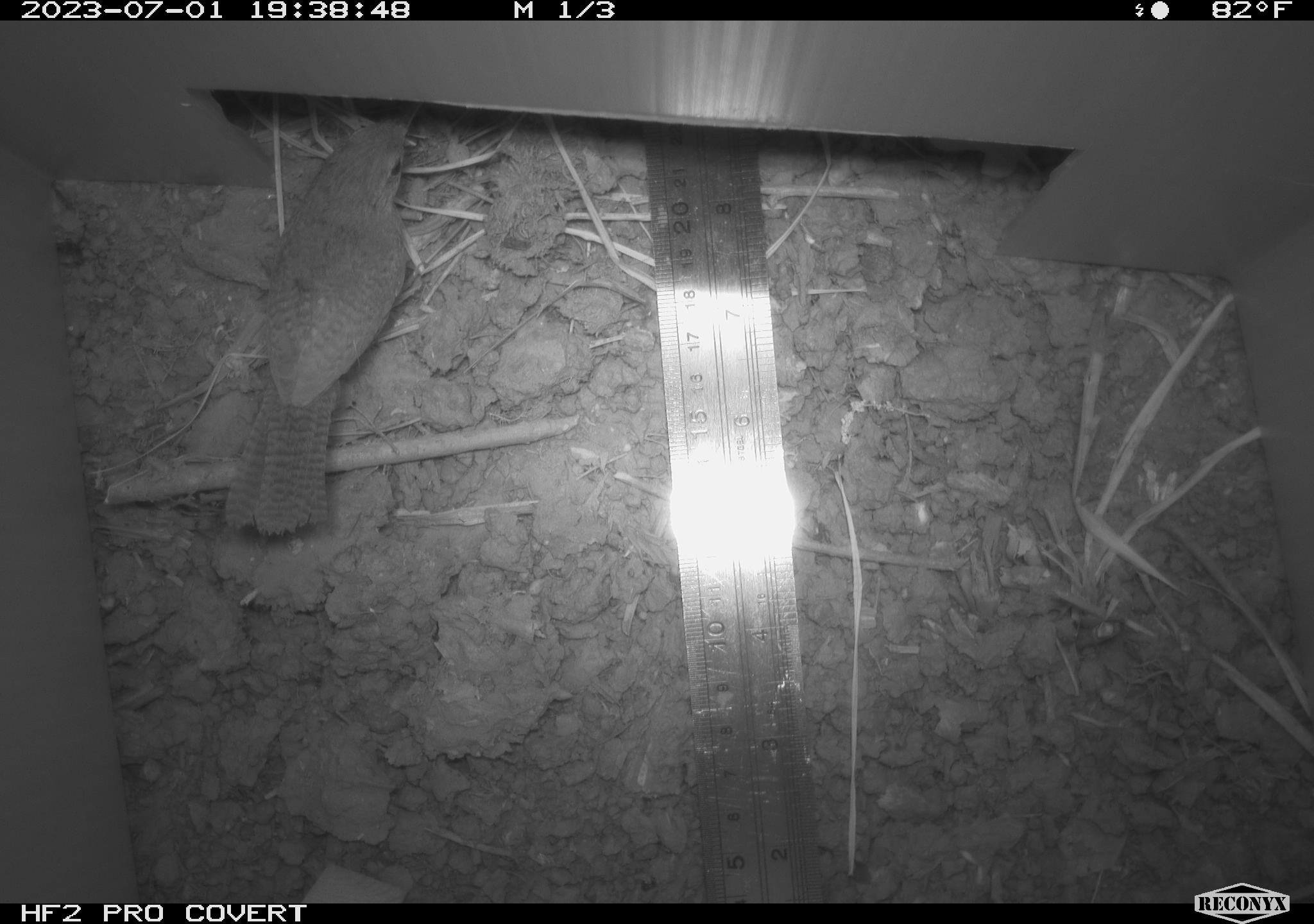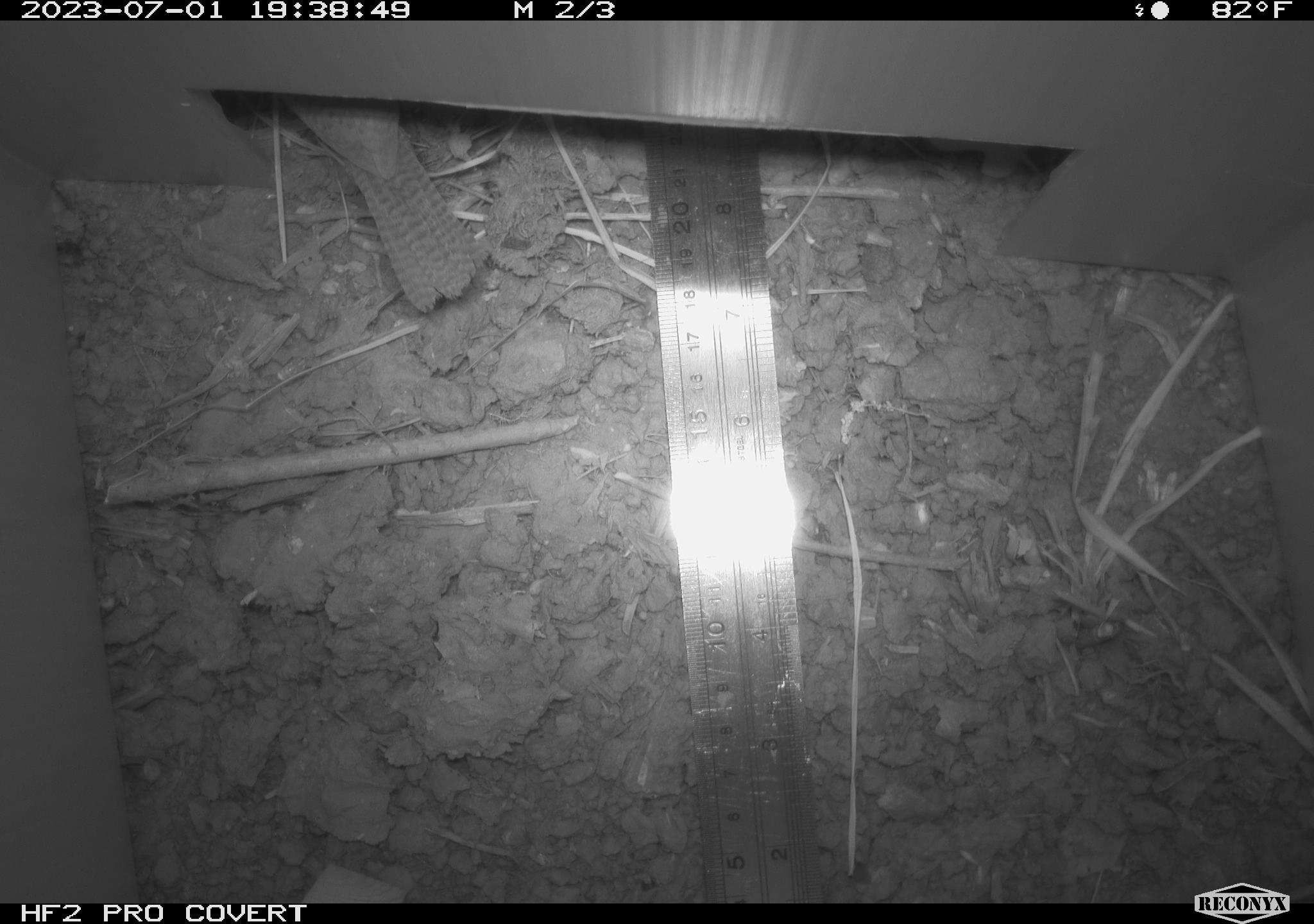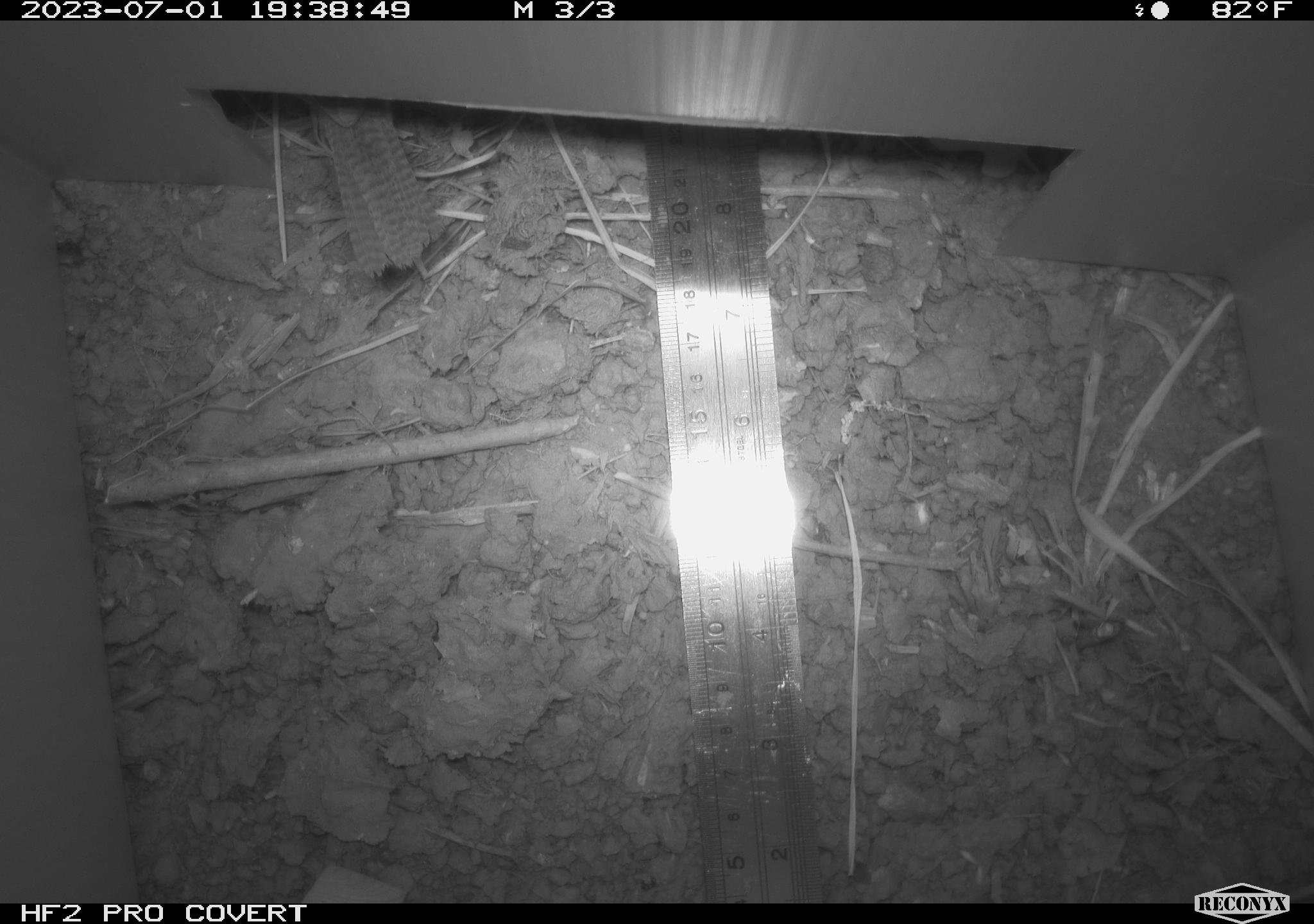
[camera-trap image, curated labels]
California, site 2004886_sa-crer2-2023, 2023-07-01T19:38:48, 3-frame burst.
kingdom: Animalia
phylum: Chordata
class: Aves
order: Passeriformes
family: Troglodytidae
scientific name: Troglodytidae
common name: wren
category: troglodytidae family